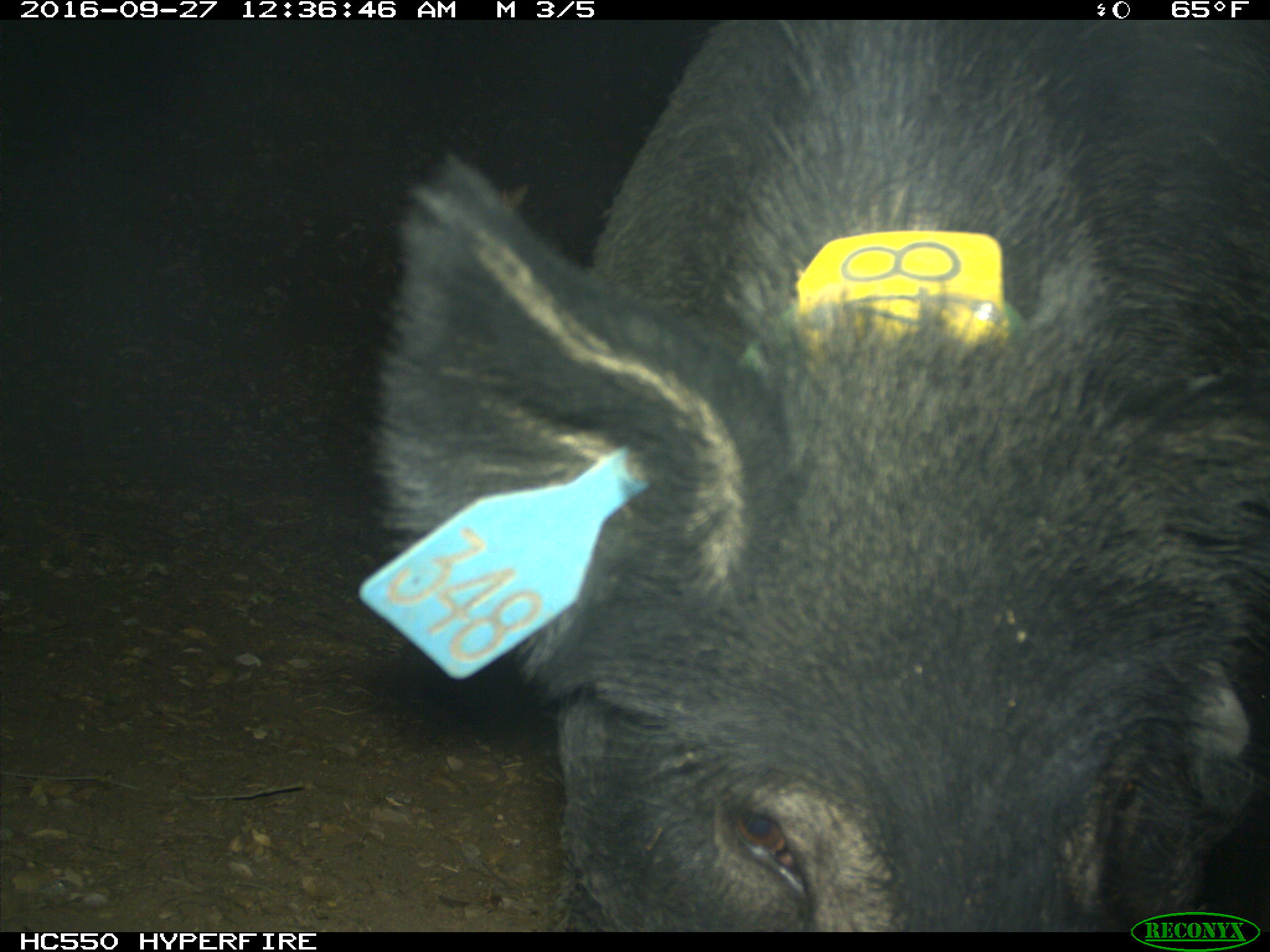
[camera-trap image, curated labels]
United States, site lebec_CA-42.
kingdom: Animalia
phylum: Chordata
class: Mammalia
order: Artiodactyla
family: Suidae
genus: Sus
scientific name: Sus scrofa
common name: wild boar